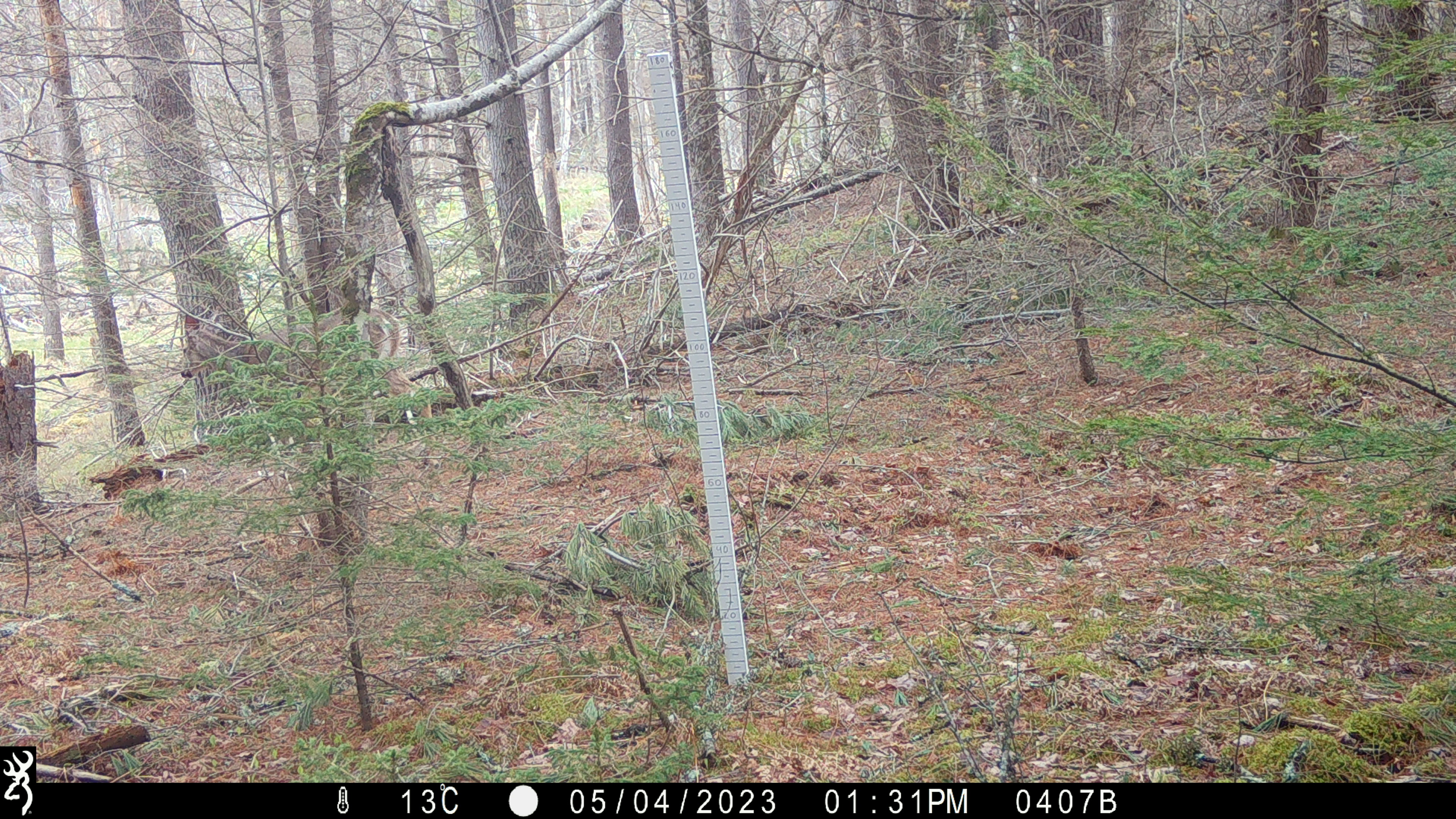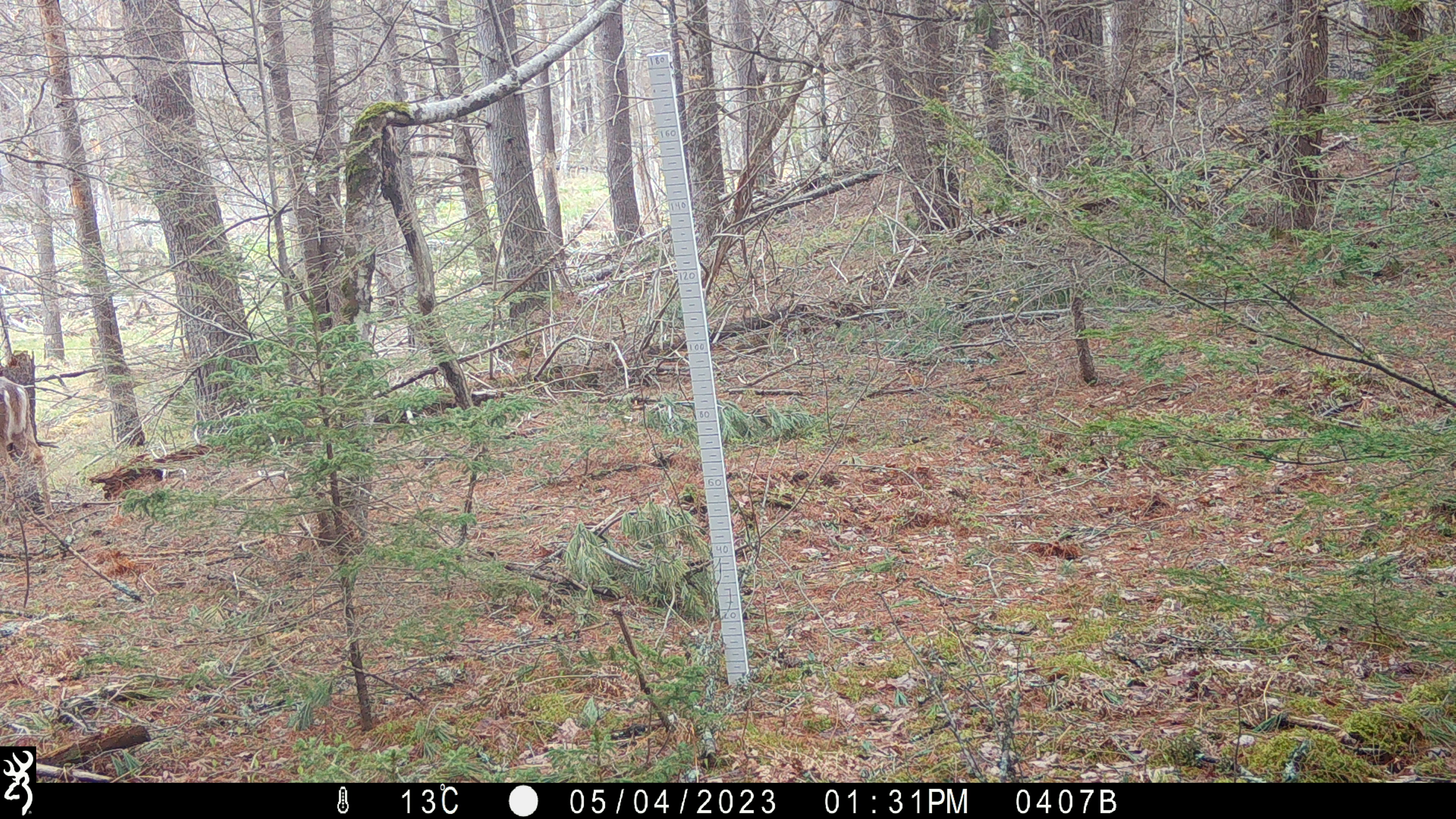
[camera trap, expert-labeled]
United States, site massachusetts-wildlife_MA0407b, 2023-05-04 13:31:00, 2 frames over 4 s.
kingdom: Animalia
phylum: Chordata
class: Mammalia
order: Artiodactyla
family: Cervidae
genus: Odocoileus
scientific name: Odocoileus virginianus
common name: white-tailed deer